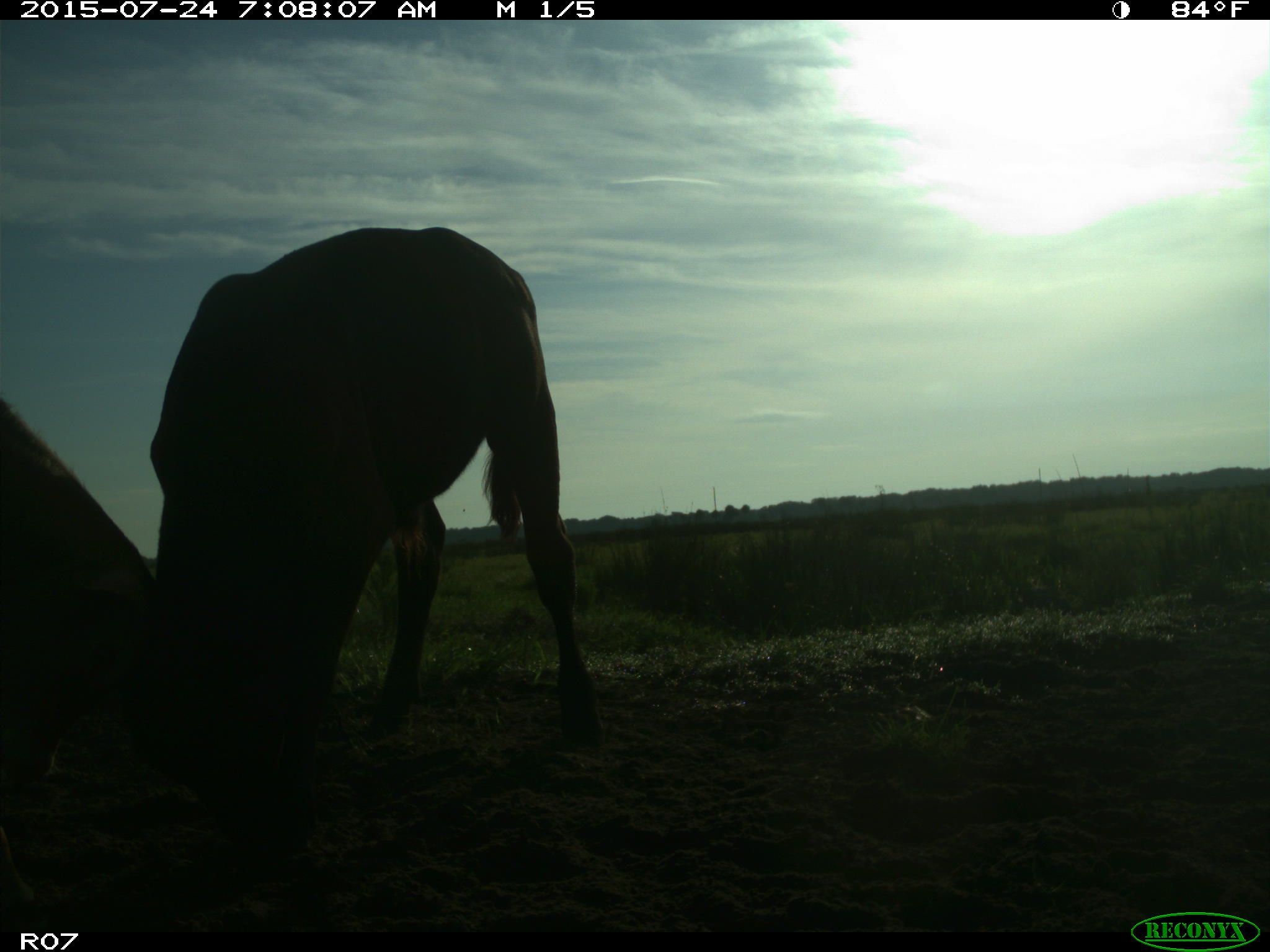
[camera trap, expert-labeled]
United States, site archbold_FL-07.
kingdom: Animalia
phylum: Chordata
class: Mammalia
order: Artiodactyla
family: Bovidae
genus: Bos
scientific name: Bos taurus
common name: domestic cow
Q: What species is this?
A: Bos taurus (domestic cow).